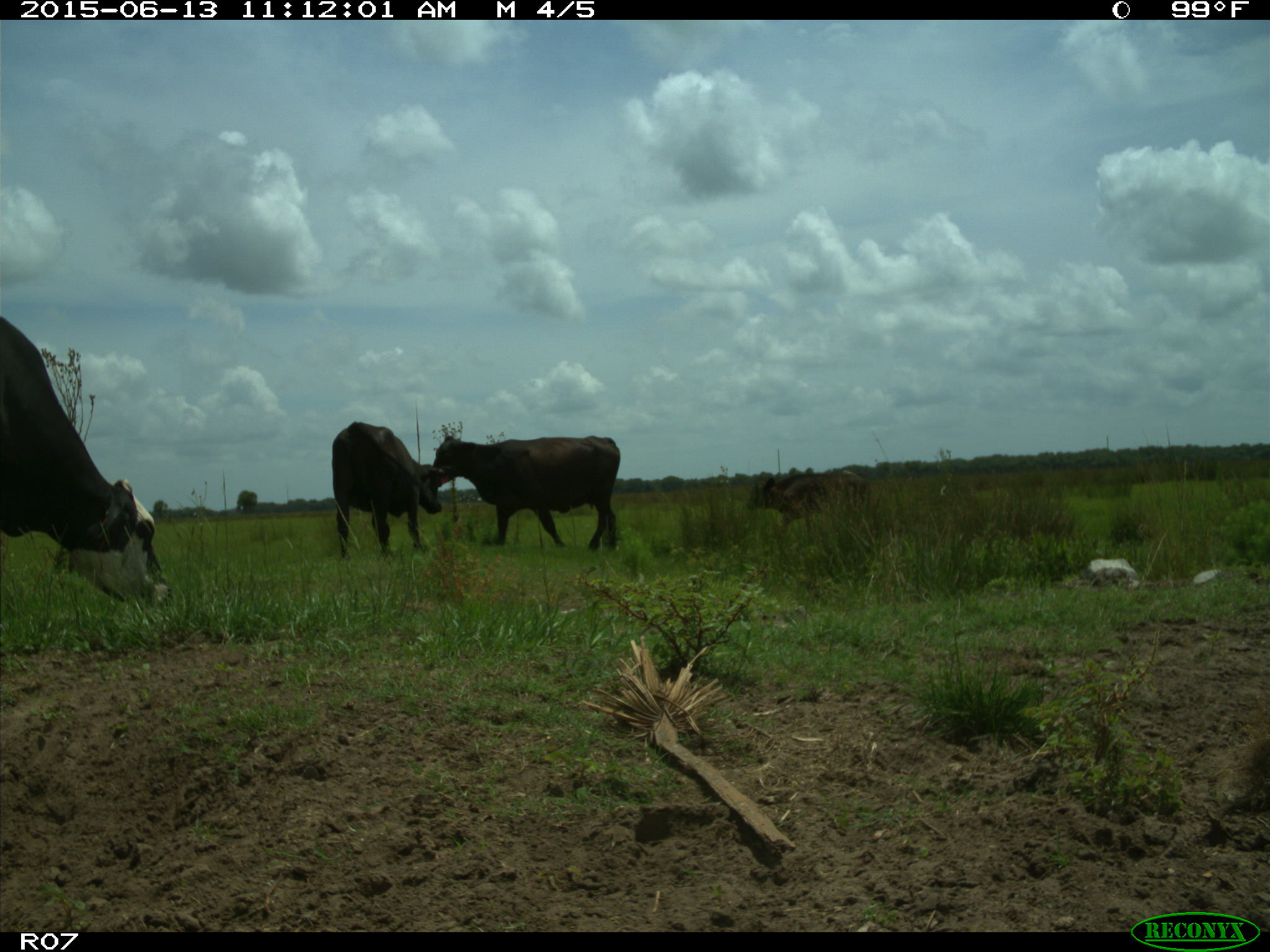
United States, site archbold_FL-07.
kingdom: Animalia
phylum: Chordata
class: Mammalia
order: Artiodactyla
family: Bovidae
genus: Bos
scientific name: Bos taurus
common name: domestic cow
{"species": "Bos taurus (domestic cow)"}